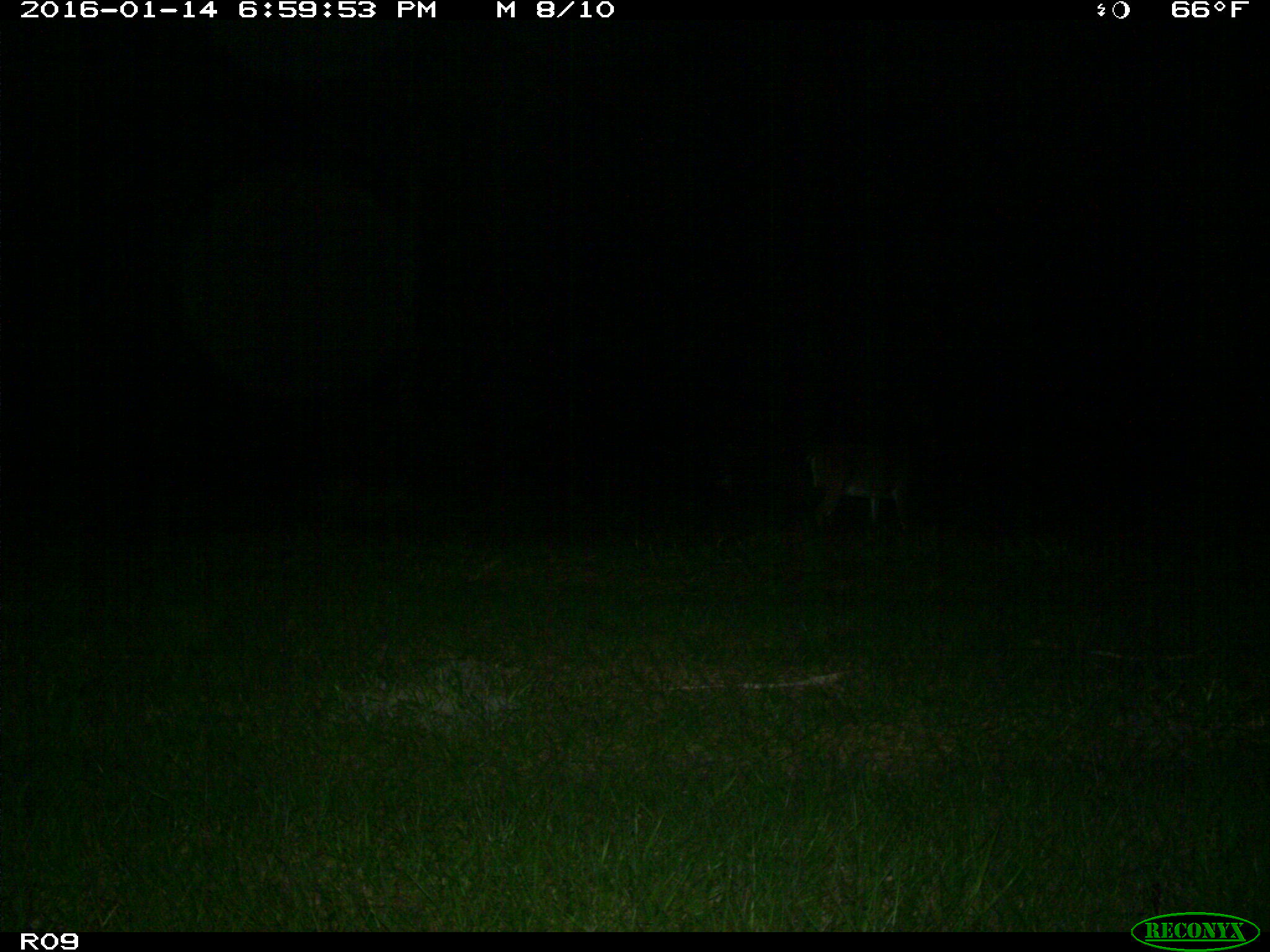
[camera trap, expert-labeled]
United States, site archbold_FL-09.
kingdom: Animalia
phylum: Chordata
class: Mammalia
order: Artiodactyla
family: Cervidae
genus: Odocoileus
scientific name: Odocoileus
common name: deer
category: unidentified deer